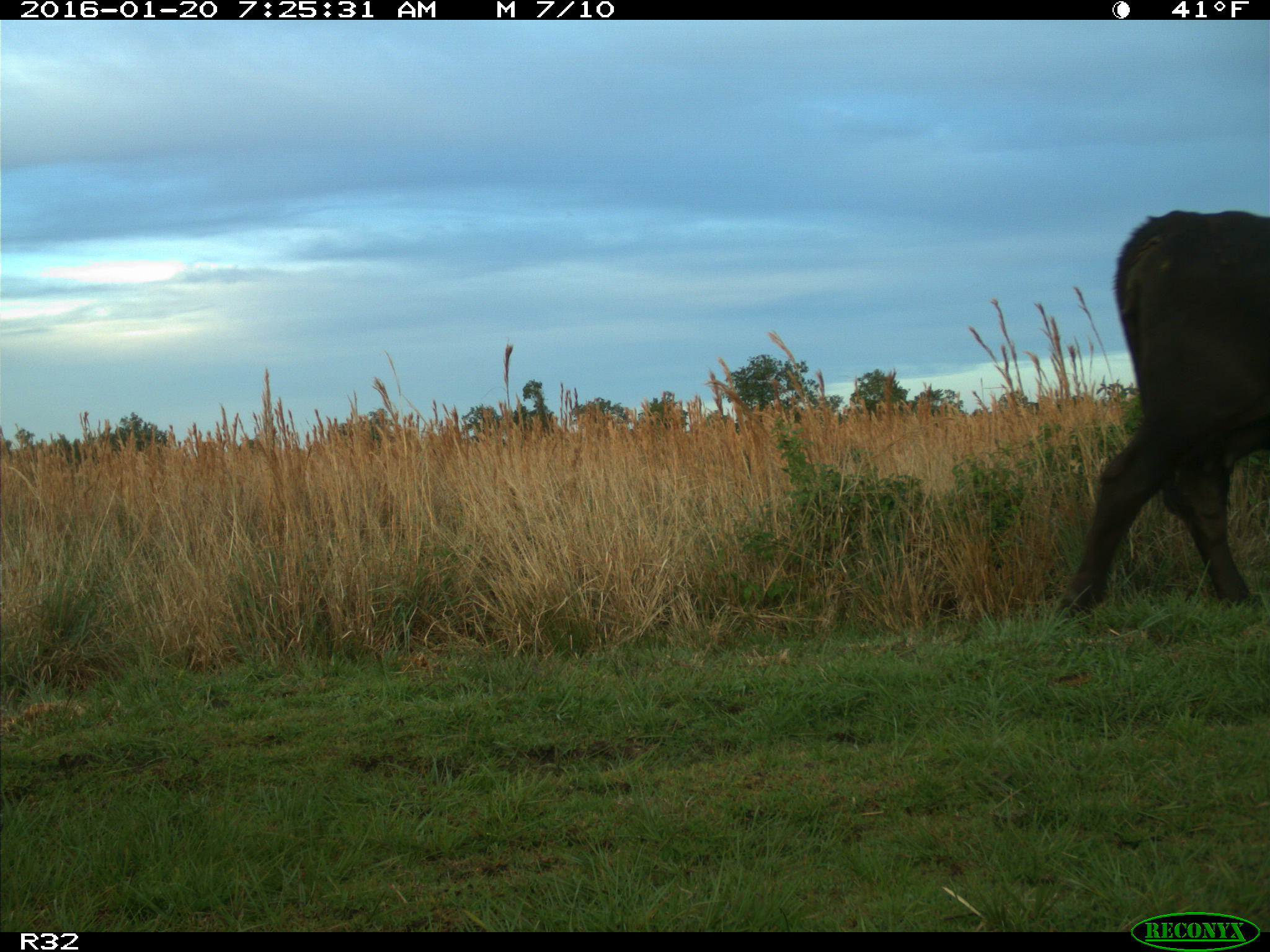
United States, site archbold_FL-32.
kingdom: Animalia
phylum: Chordata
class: Mammalia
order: Artiodactyla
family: Bovidae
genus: Bos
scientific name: Bos taurus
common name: domestic cow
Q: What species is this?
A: Bos taurus (domestic cow).